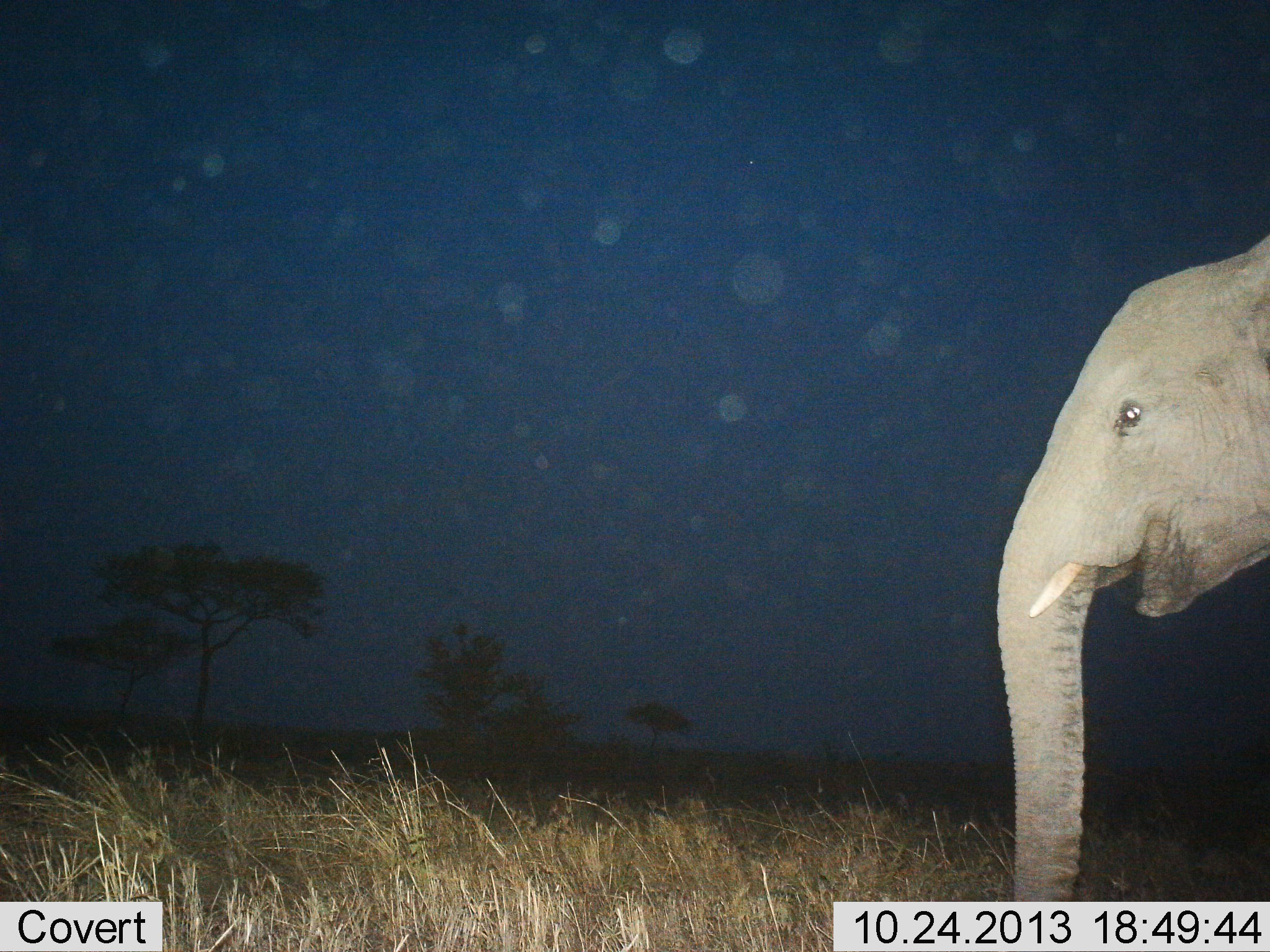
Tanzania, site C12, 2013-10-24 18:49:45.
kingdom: Animalia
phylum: Chordata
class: Mammalia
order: Proboscidea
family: Elephantidae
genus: Loxodonta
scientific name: Loxodonta africana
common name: african bush elephant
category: elephant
Elephant (african bush elephant) (Loxodonta africana), count 1. Behavior (volunteer vote fractions): standing 85%, resting 0%, moving 12%, interacting 3%. Young present (vote fraction): 0%. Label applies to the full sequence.